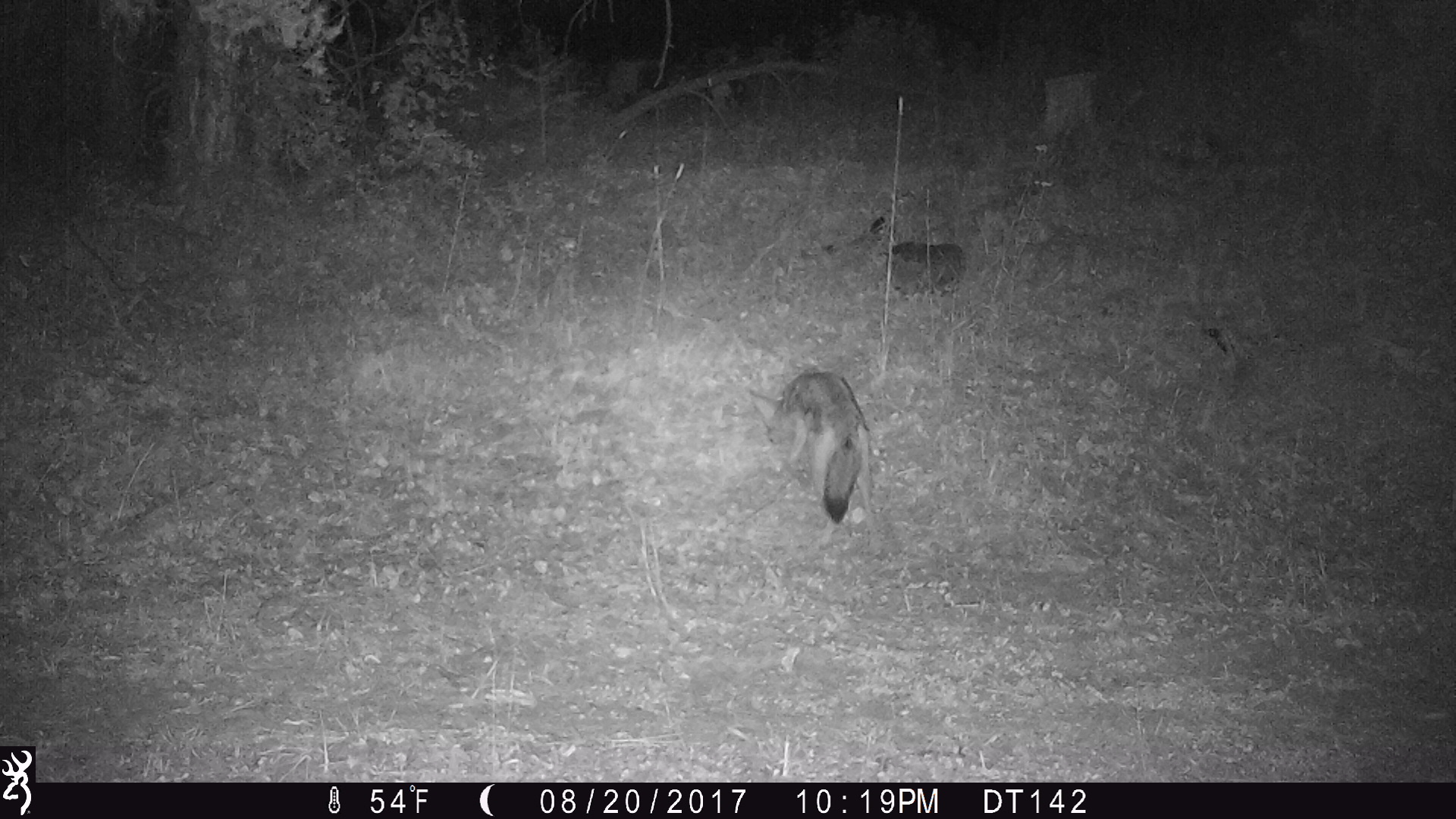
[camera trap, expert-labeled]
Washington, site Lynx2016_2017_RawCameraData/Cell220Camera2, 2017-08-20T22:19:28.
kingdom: Animalia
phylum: Chordata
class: Mammalia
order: Carnivora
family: Canidae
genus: Canis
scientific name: Canis latrans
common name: coyote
Canis latrans (coyote). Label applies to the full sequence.